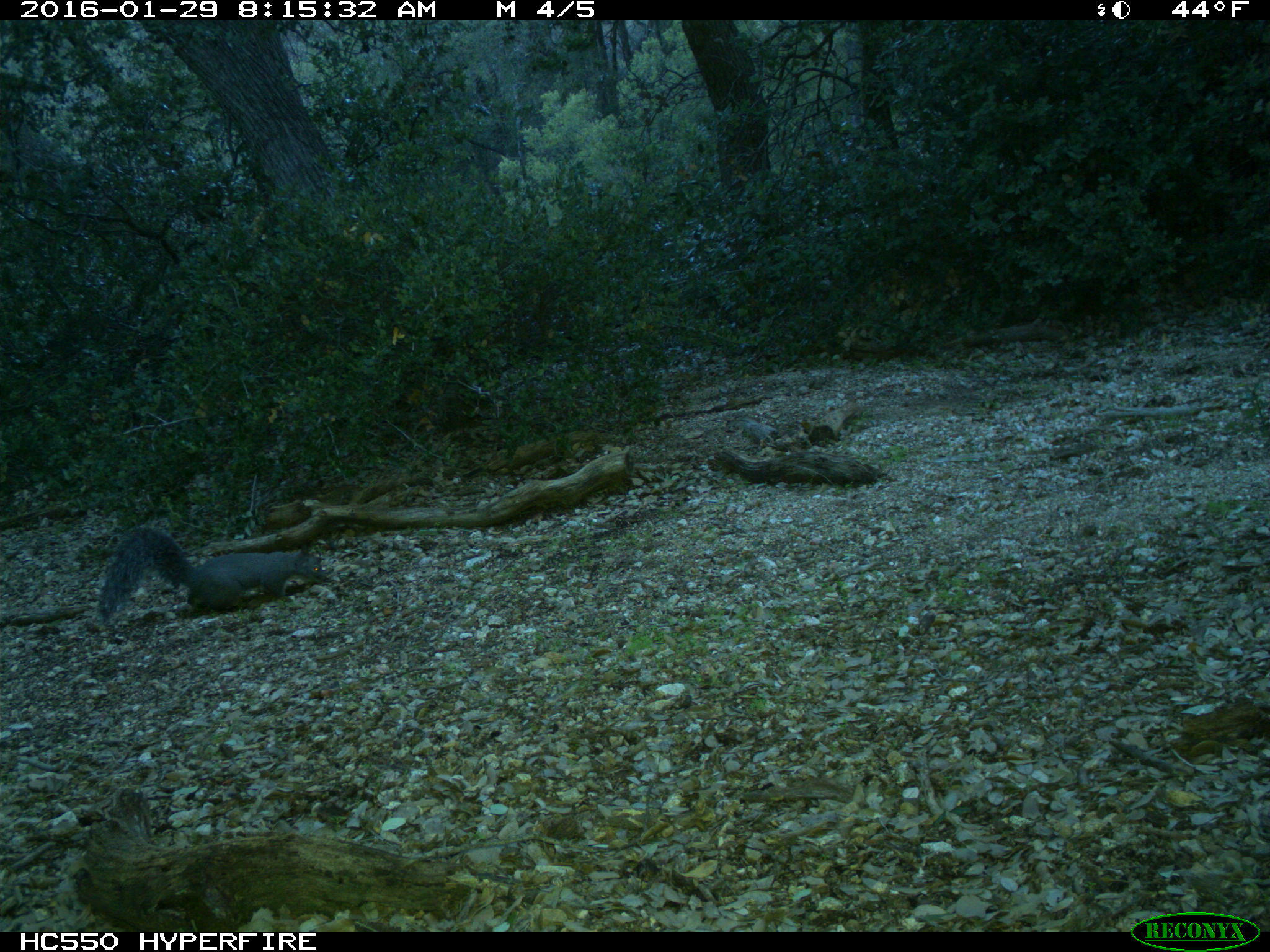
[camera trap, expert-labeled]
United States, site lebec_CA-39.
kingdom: Animalia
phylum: Chordata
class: Mammalia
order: Rodentia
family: Sciuridae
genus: Sciurus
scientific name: Sciurus carolinensis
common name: eastern gray squirrel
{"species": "Sciurus carolinensis (eastern gray squirrel)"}